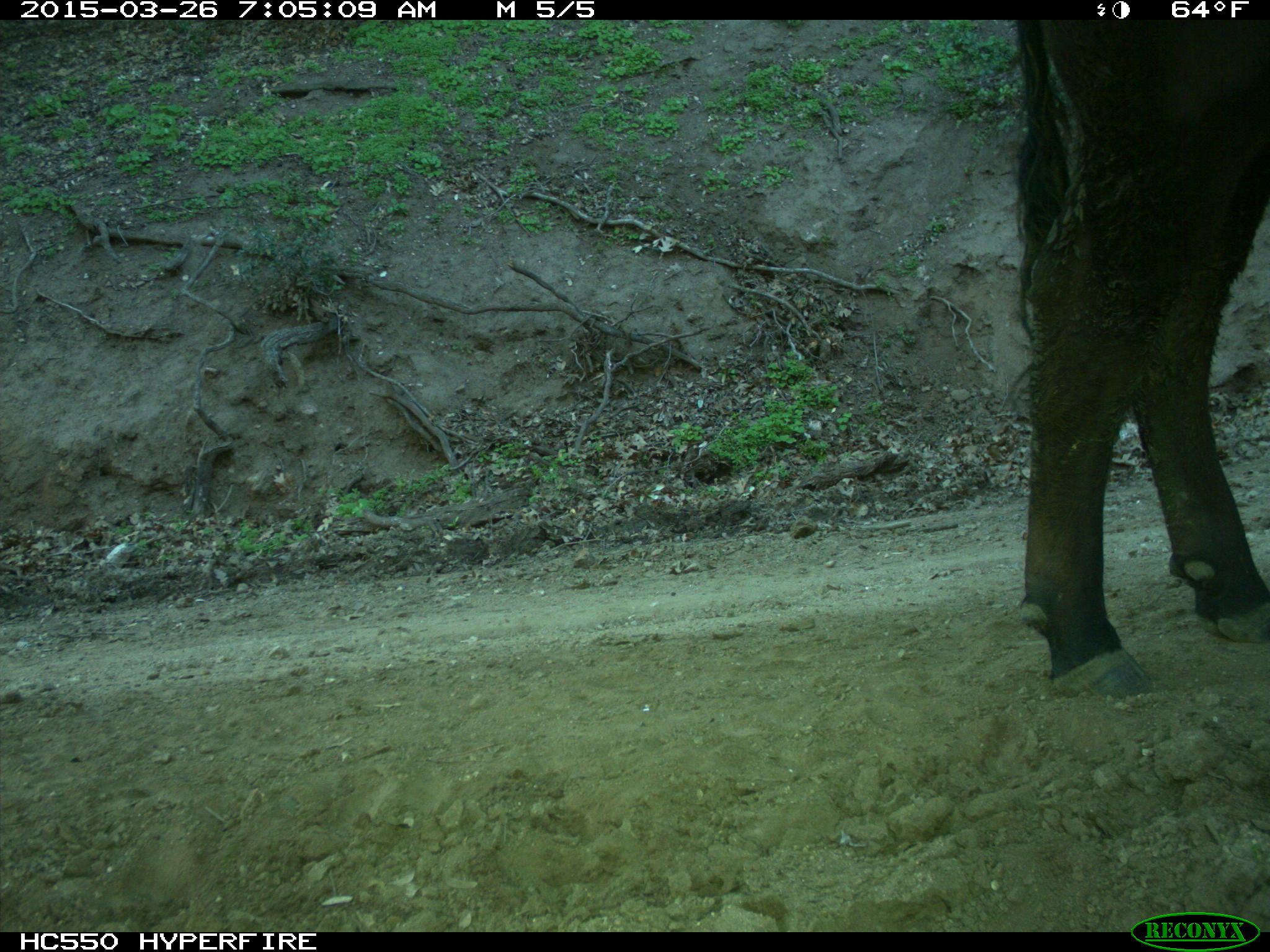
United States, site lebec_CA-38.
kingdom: Animalia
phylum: Chordata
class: Mammalia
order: Artiodactyla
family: Bovidae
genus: Bos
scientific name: Bos taurus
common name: domestic cow